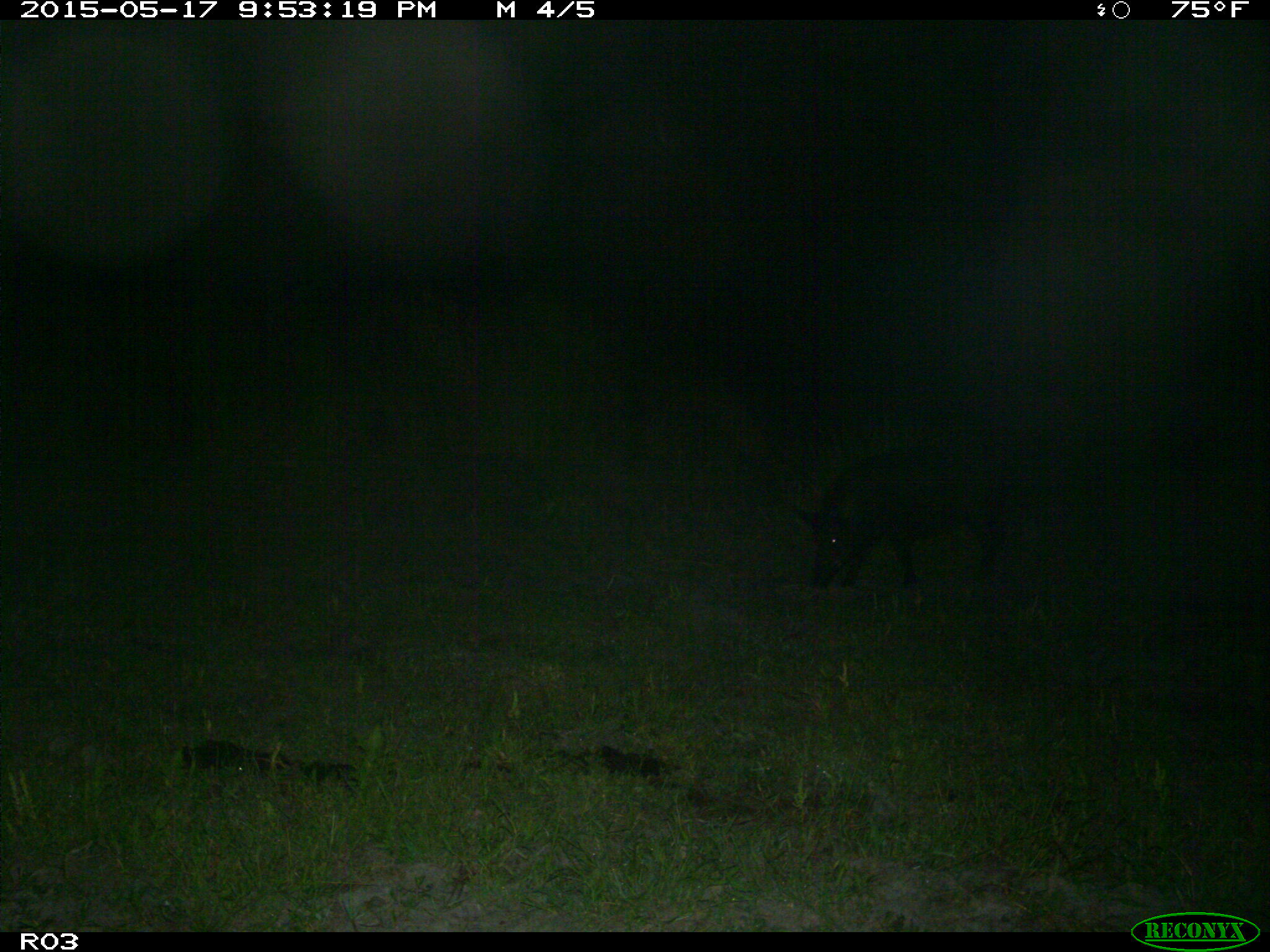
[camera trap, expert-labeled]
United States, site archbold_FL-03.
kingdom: Animalia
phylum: Chordata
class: Mammalia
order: Artiodactyla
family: Suidae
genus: Sus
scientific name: Sus scrofa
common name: wild boar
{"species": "Sus scrofa (wild boar)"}